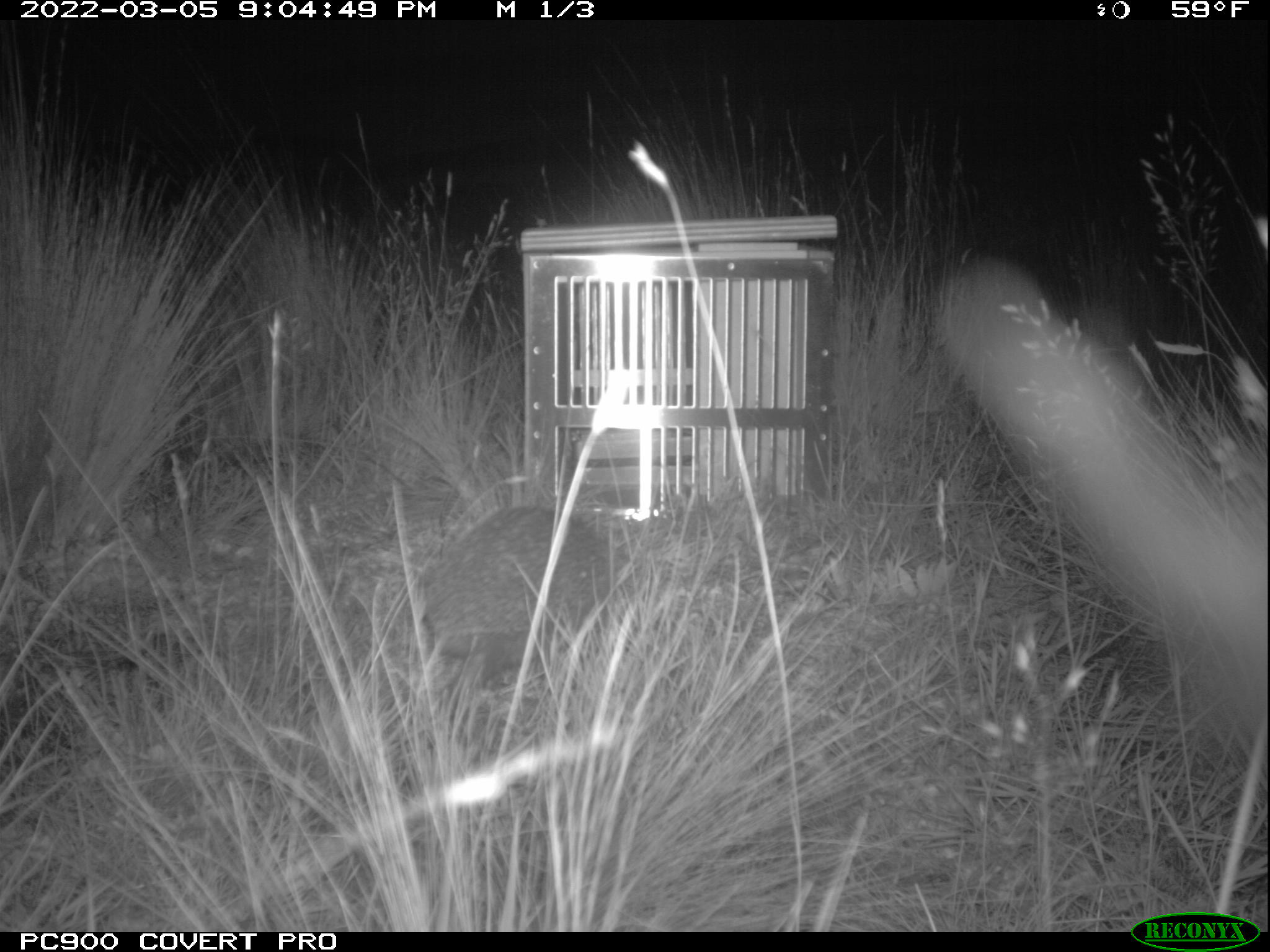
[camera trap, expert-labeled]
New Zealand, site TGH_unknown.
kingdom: Animalia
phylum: Chordata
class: Mammalia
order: Eulipotyphla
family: Erinaceidae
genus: Erinaceus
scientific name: Erinaceus europaeus europaeus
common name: european hedgehog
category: hedgehog